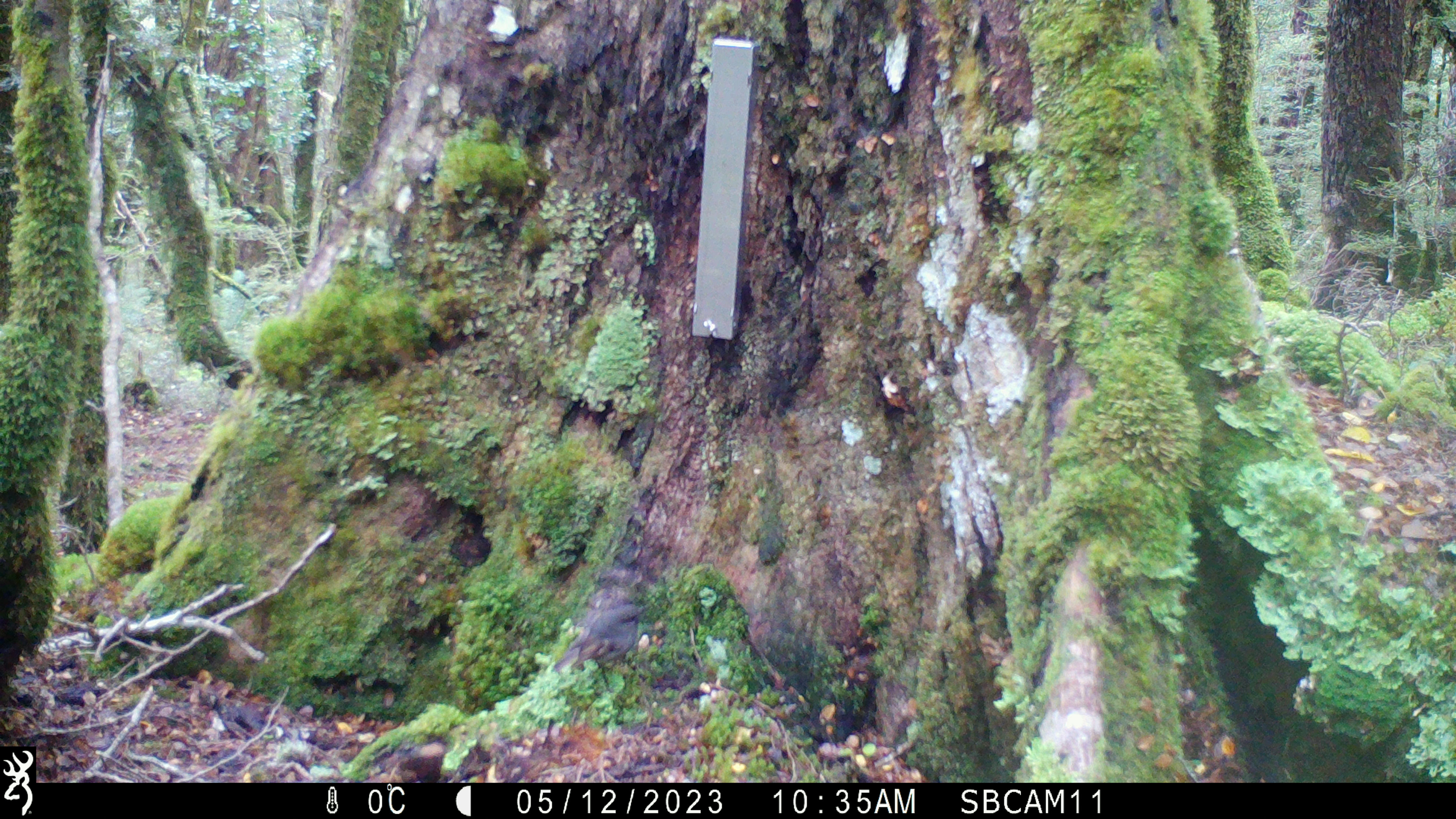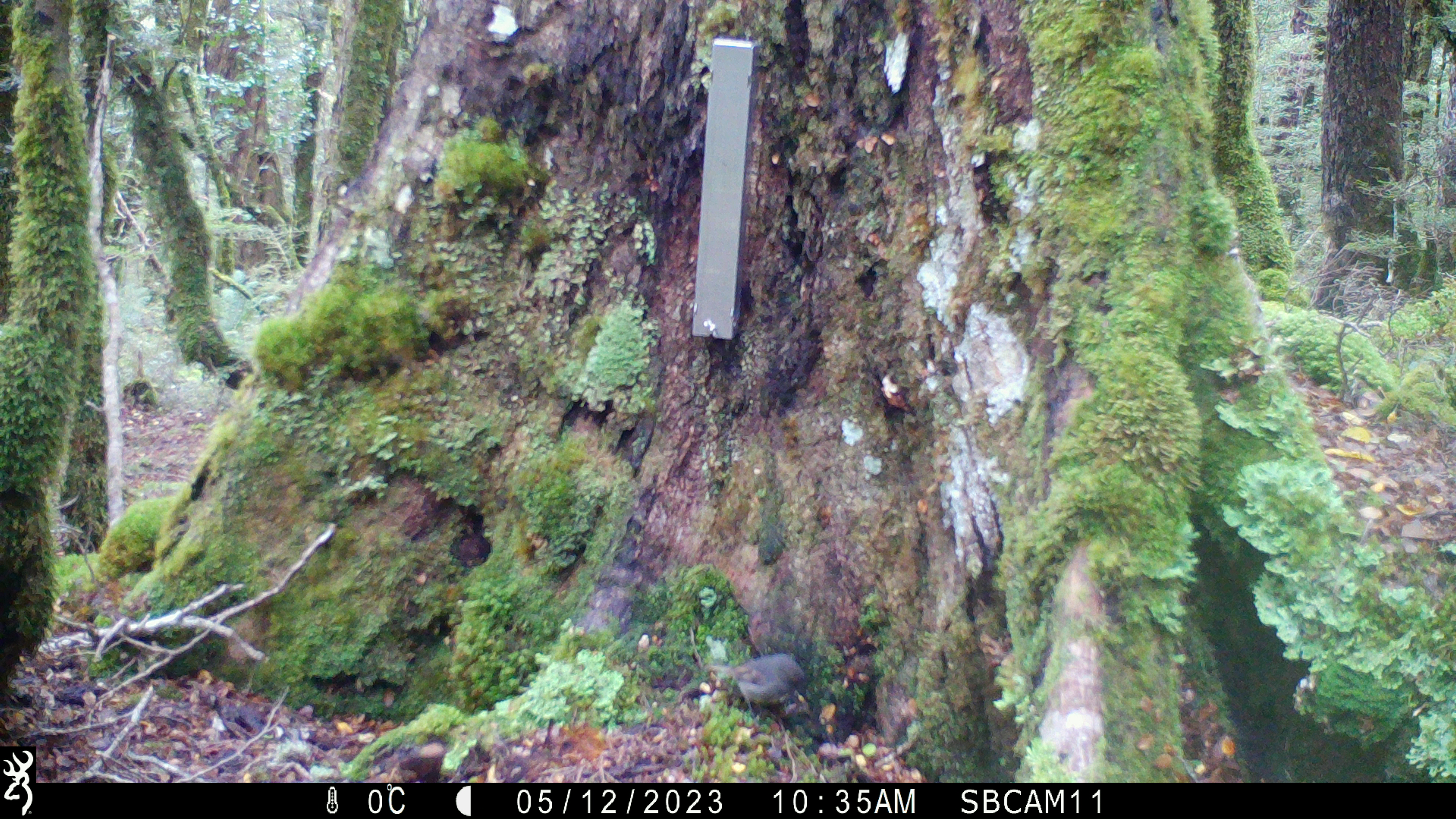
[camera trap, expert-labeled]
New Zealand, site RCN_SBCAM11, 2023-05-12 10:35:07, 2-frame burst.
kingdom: Animalia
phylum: Chordata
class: Aves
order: Passeriformes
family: Petroicidae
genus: Petroica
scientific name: Petroica australis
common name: new zealand robin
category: robin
Robin (new zealand robin) (Petroica australis).